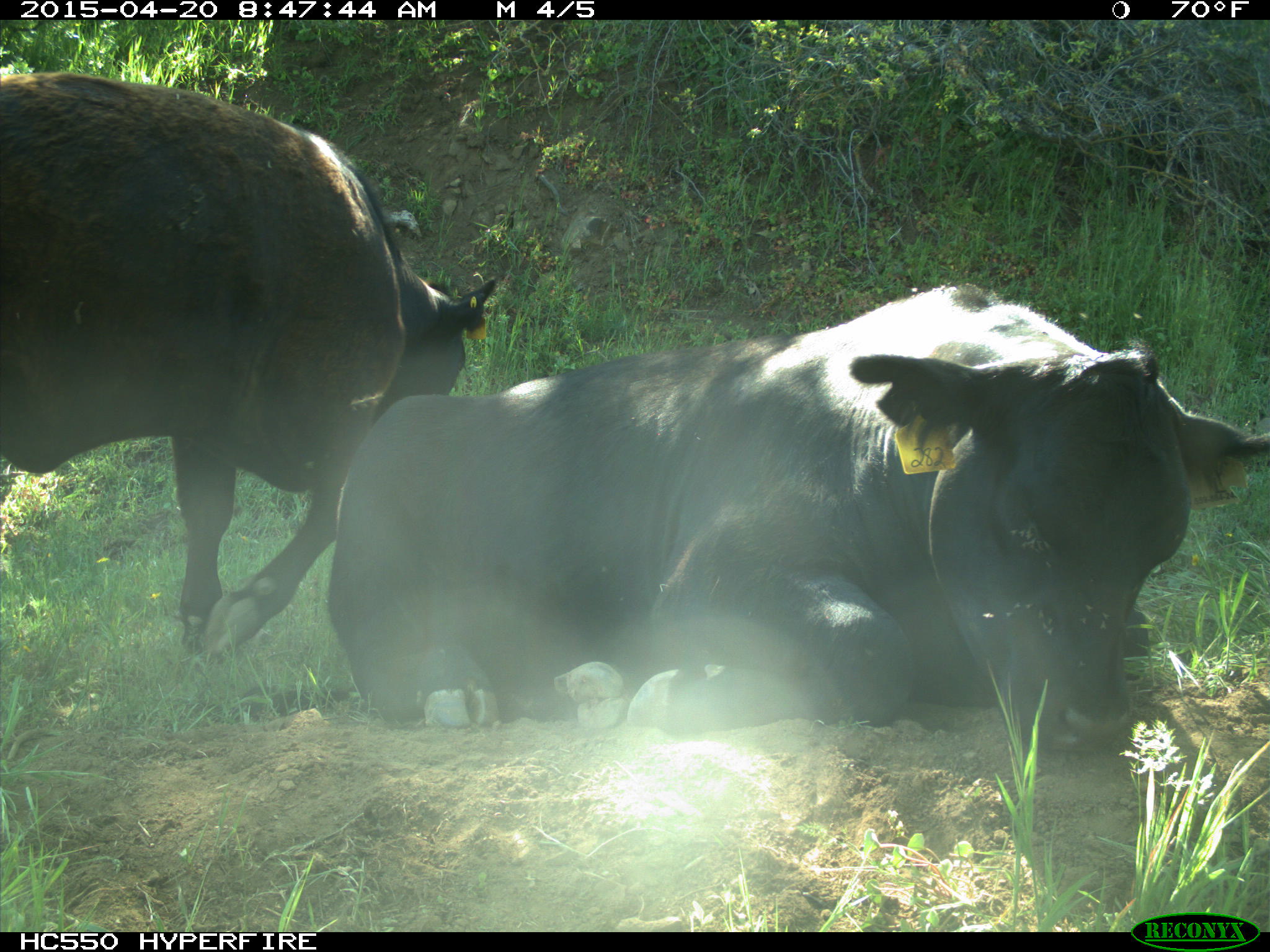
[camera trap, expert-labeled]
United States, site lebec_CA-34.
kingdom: Animalia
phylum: Chordata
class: Mammalia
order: Artiodactyla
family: Bovidae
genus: Bos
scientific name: Bos taurus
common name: domestic cow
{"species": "Bos taurus (domestic cow)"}